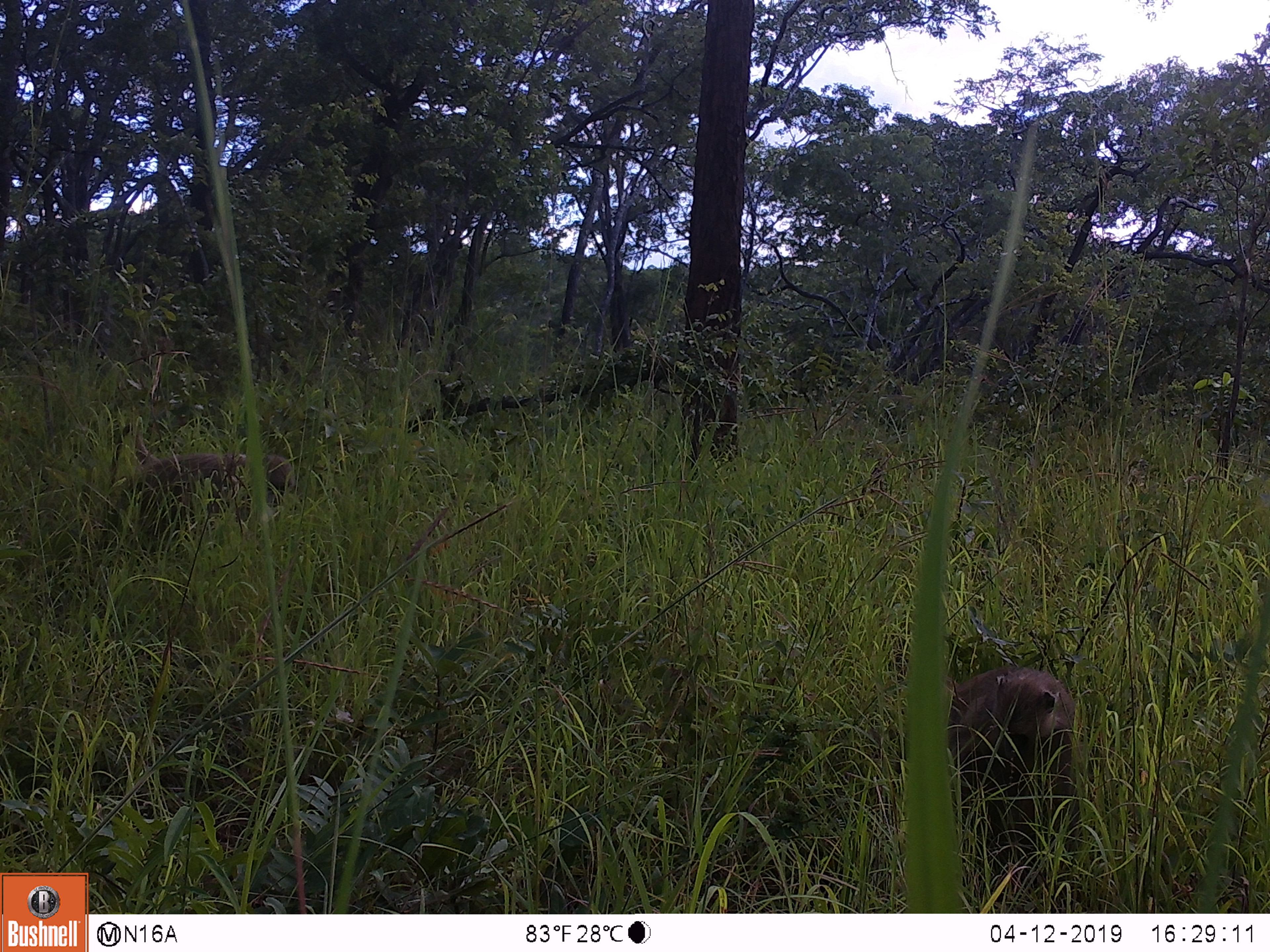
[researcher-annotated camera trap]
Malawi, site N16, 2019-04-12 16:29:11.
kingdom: Animalia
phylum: Chordata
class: Mammalia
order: Primates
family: Cercopithecidae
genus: Papio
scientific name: Papio cynocephalus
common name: yellow baboon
Yellow baboon (Papio cynocephalus), count 2.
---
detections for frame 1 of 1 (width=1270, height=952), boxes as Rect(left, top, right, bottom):
yellow baboon: Rect(933, 657, 1088, 885); Rect(108, 418, 301, 579)